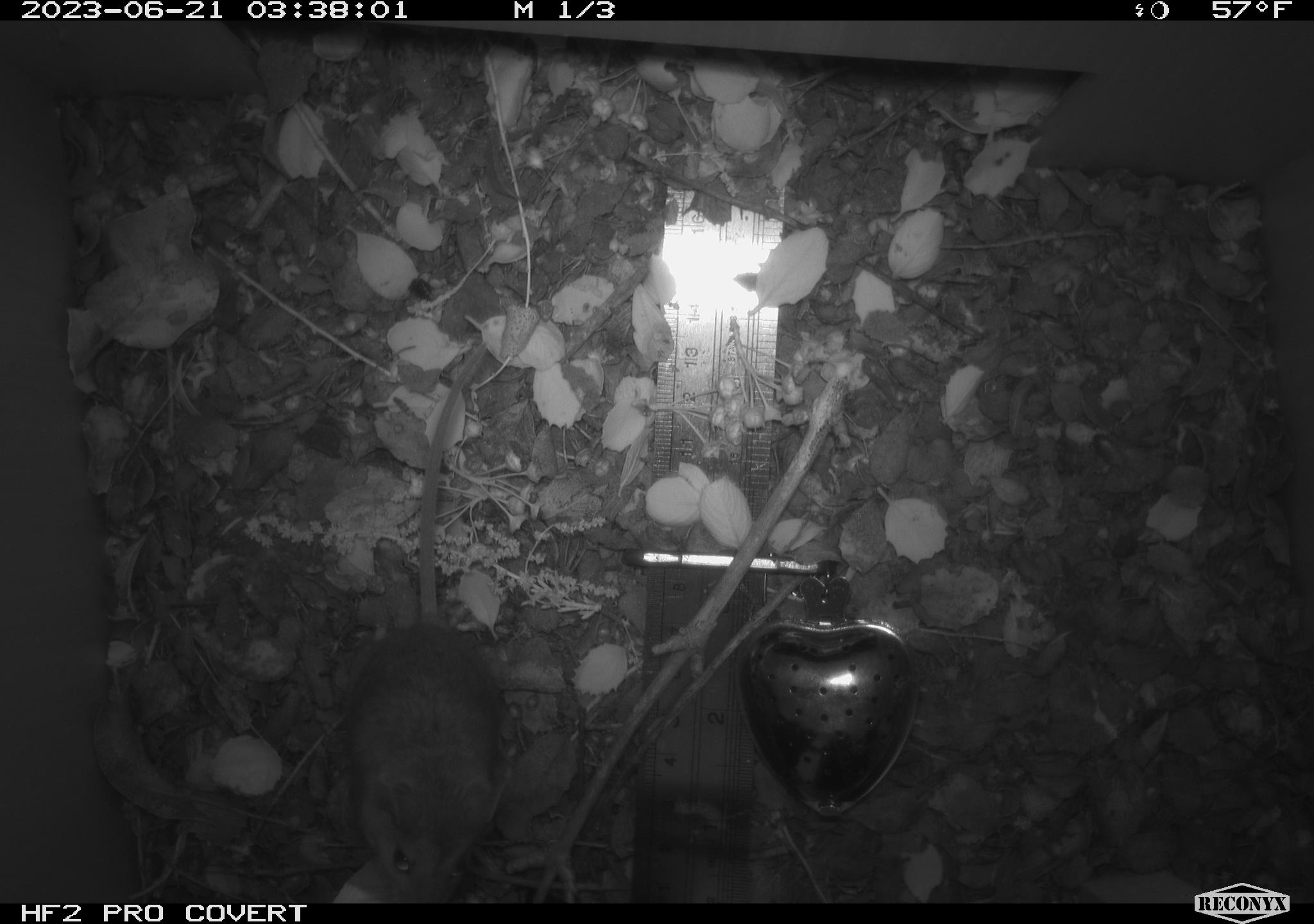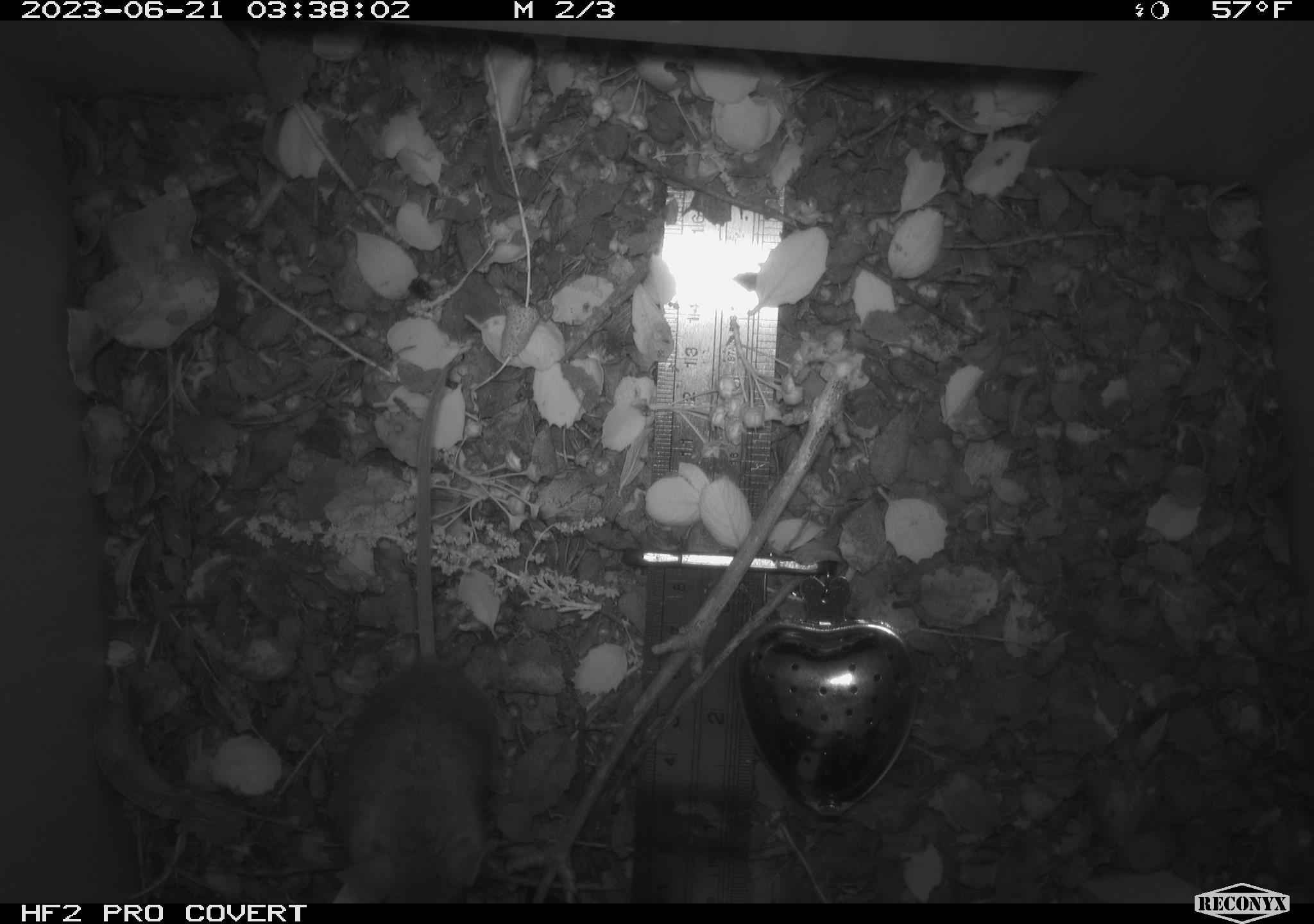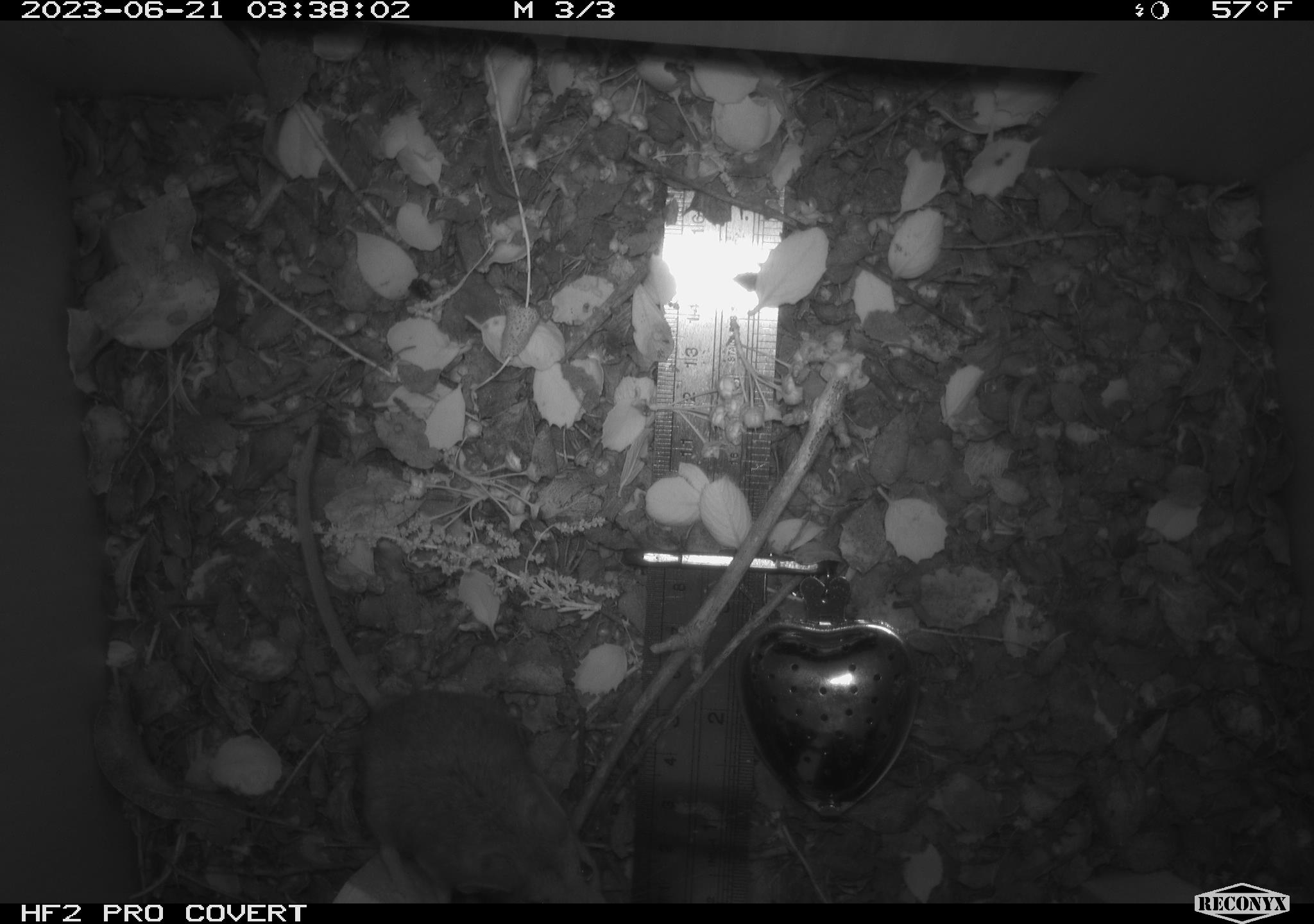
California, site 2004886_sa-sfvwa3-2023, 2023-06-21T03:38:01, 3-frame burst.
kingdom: Animalia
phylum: Chordata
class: Mammalia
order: Rodentia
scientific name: Rodentia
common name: mouse species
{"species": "mouse species (Rodentia)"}